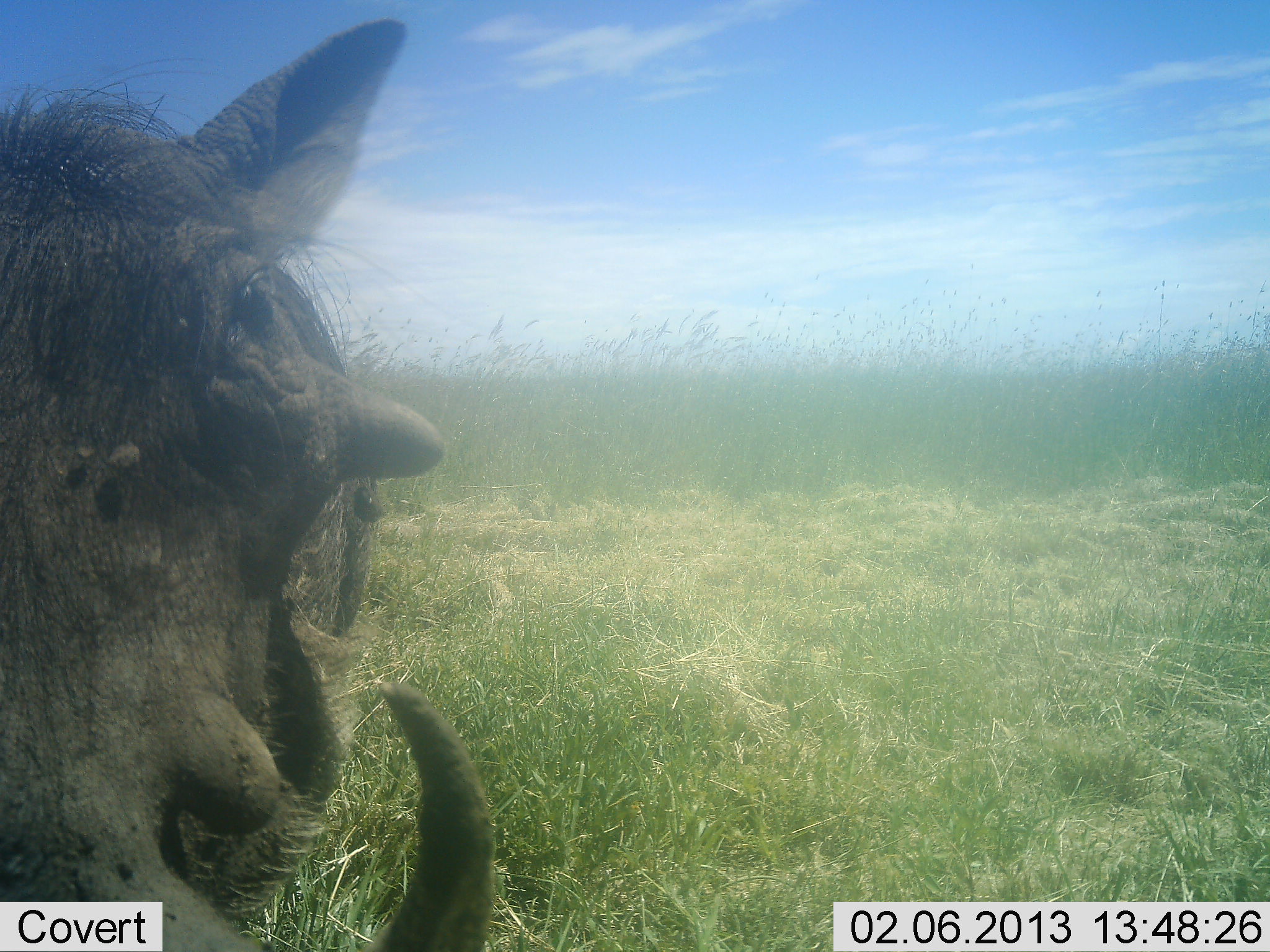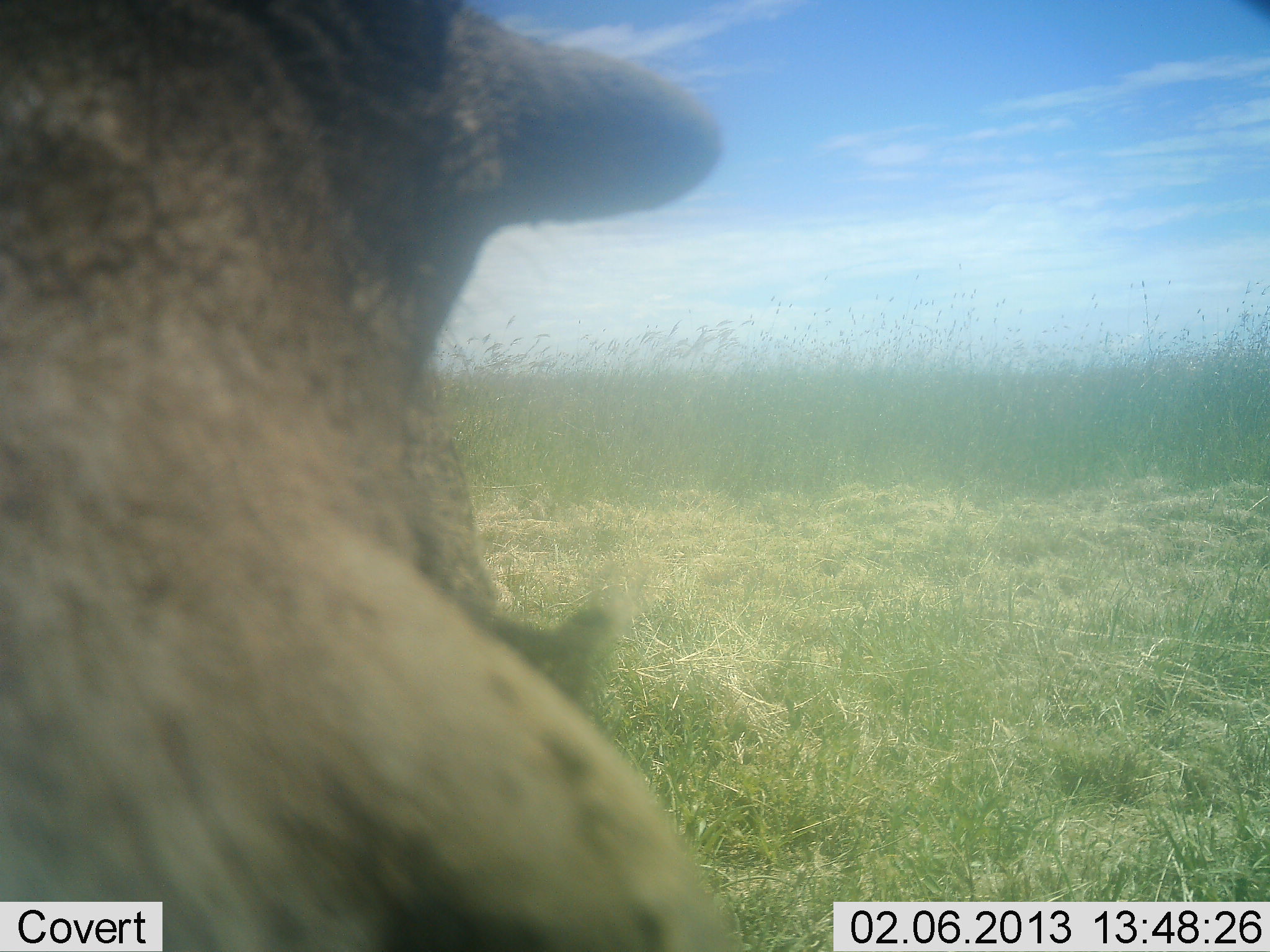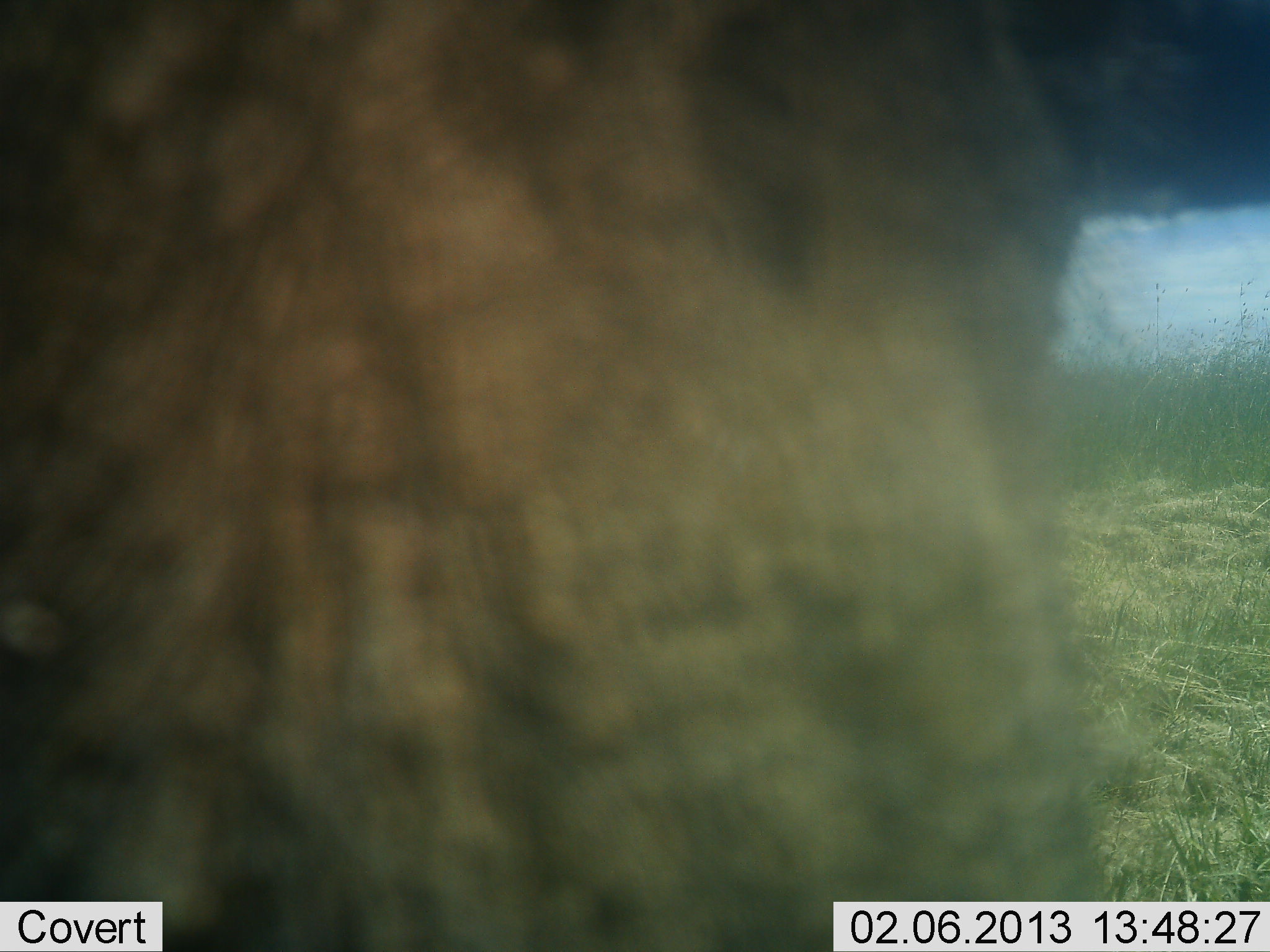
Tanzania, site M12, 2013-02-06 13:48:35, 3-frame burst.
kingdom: Animalia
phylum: Chordata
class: Mammalia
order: Artiodactyla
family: Suidae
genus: Phacochoerus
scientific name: Phacochoerus africanus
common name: warthog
Warthog (Phacochoerus africanus), count 1. Behavior (volunteer vote fractions): standing 35%, resting 3%, moving 61%, interacting 13%. Young present (vote fraction): 0%. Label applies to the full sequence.